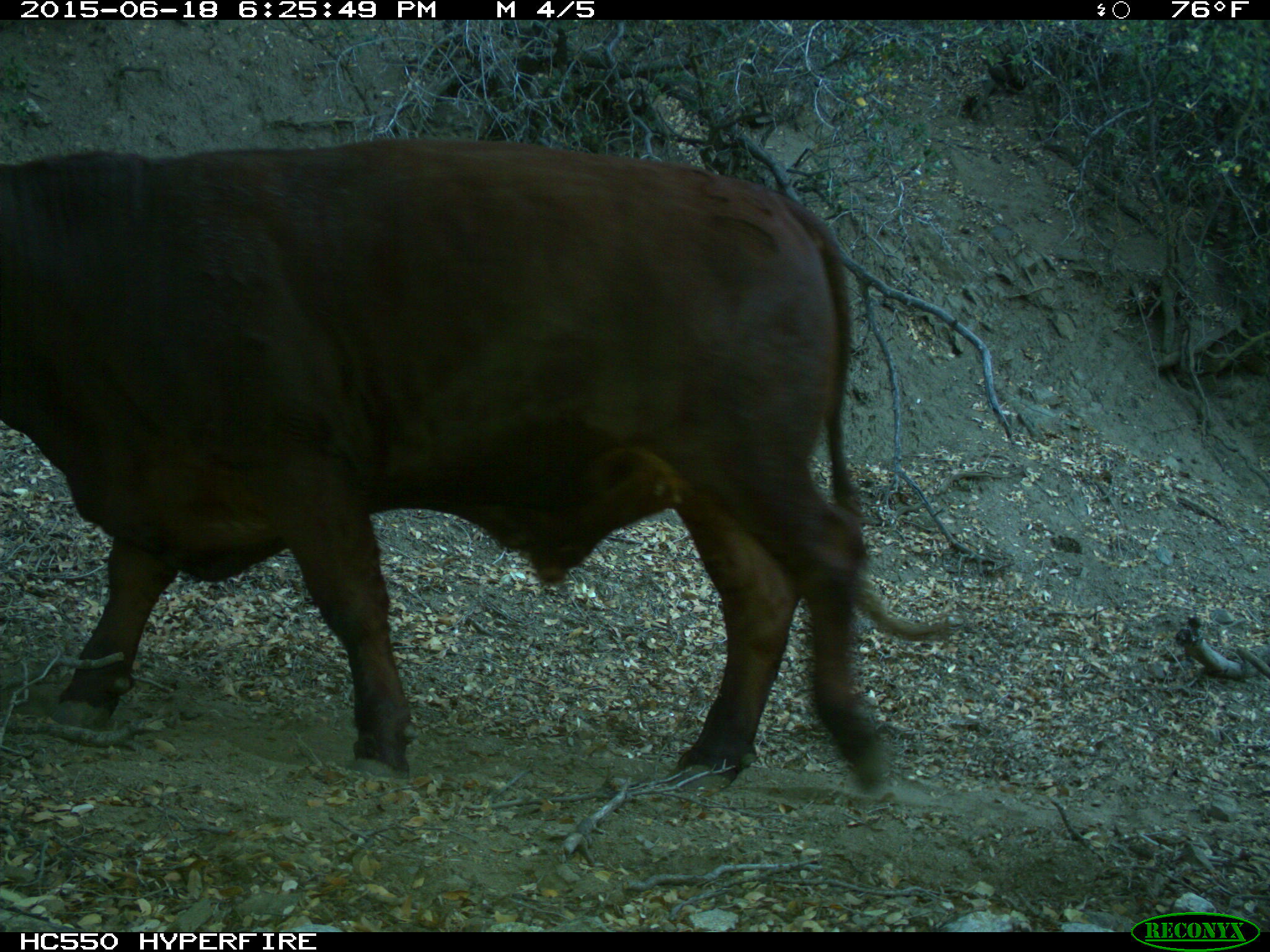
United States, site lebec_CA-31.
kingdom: Animalia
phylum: Chordata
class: Mammalia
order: Artiodactyla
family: Bovidae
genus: Bos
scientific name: Bos taurus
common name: domestic cow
Bos taurus (domestic cow).